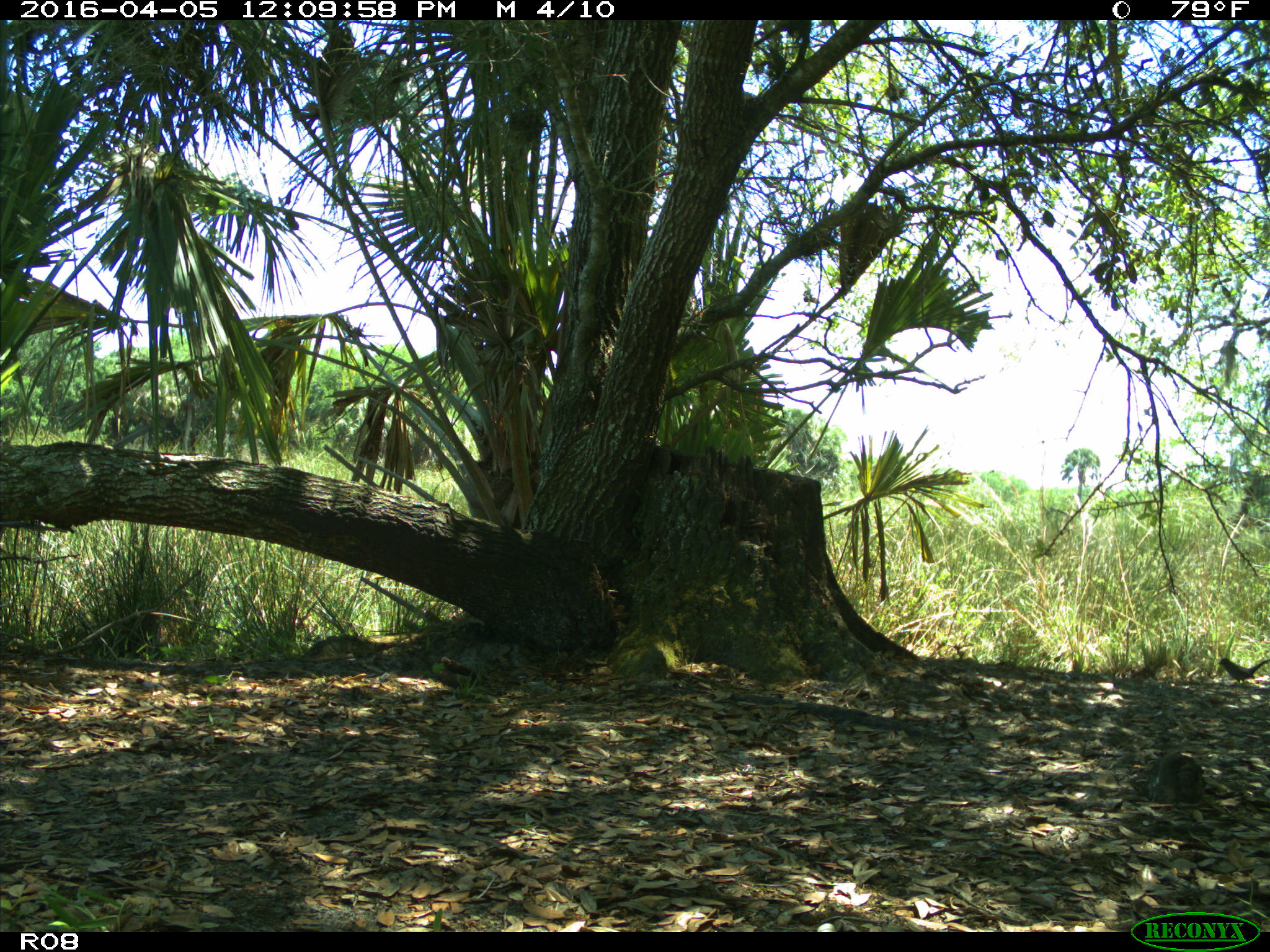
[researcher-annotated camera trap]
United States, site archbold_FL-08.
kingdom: Animalia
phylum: Chordata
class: Aves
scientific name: Aves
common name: birds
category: unidentified bird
Unidentified bird (birds) (Aves).